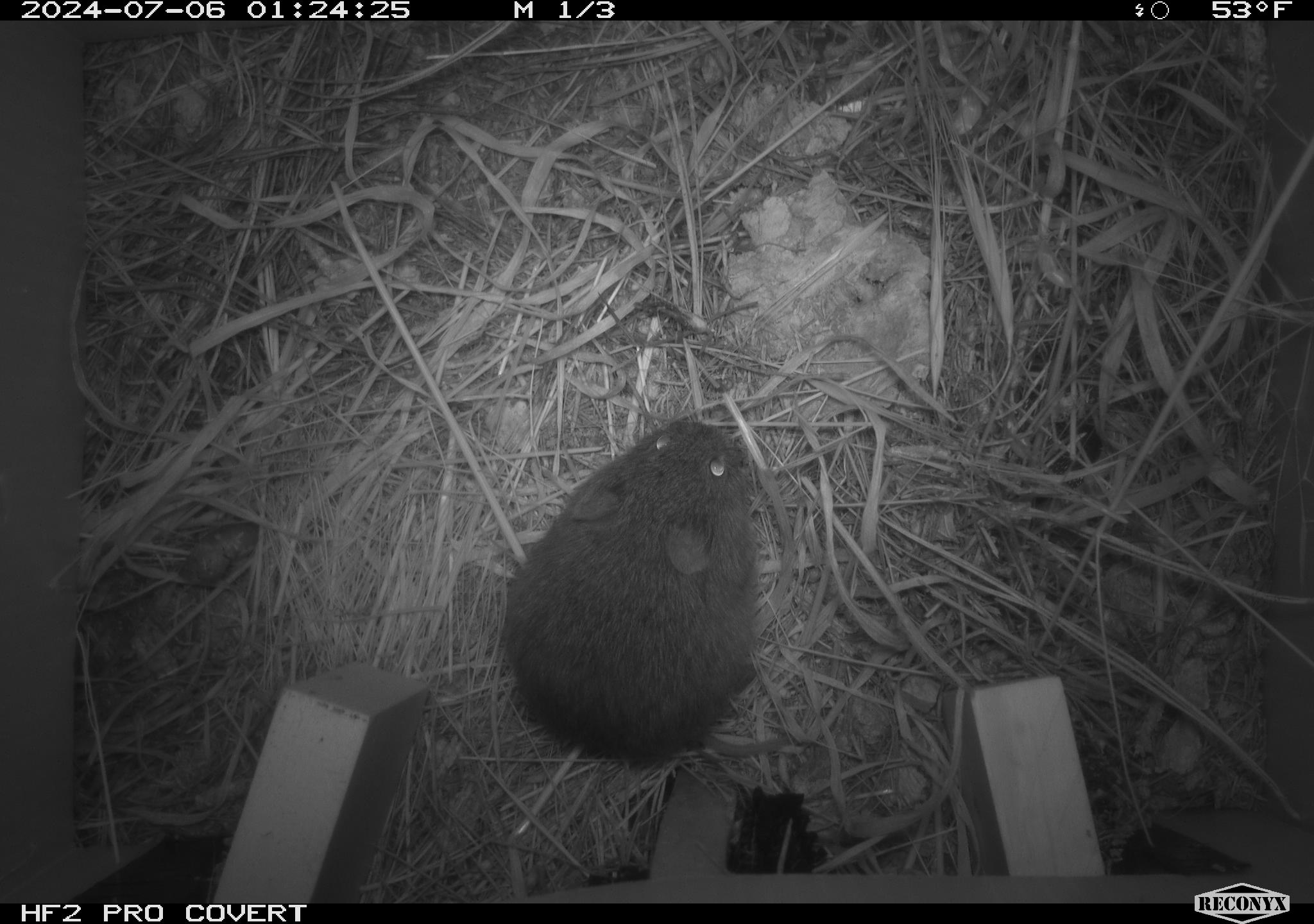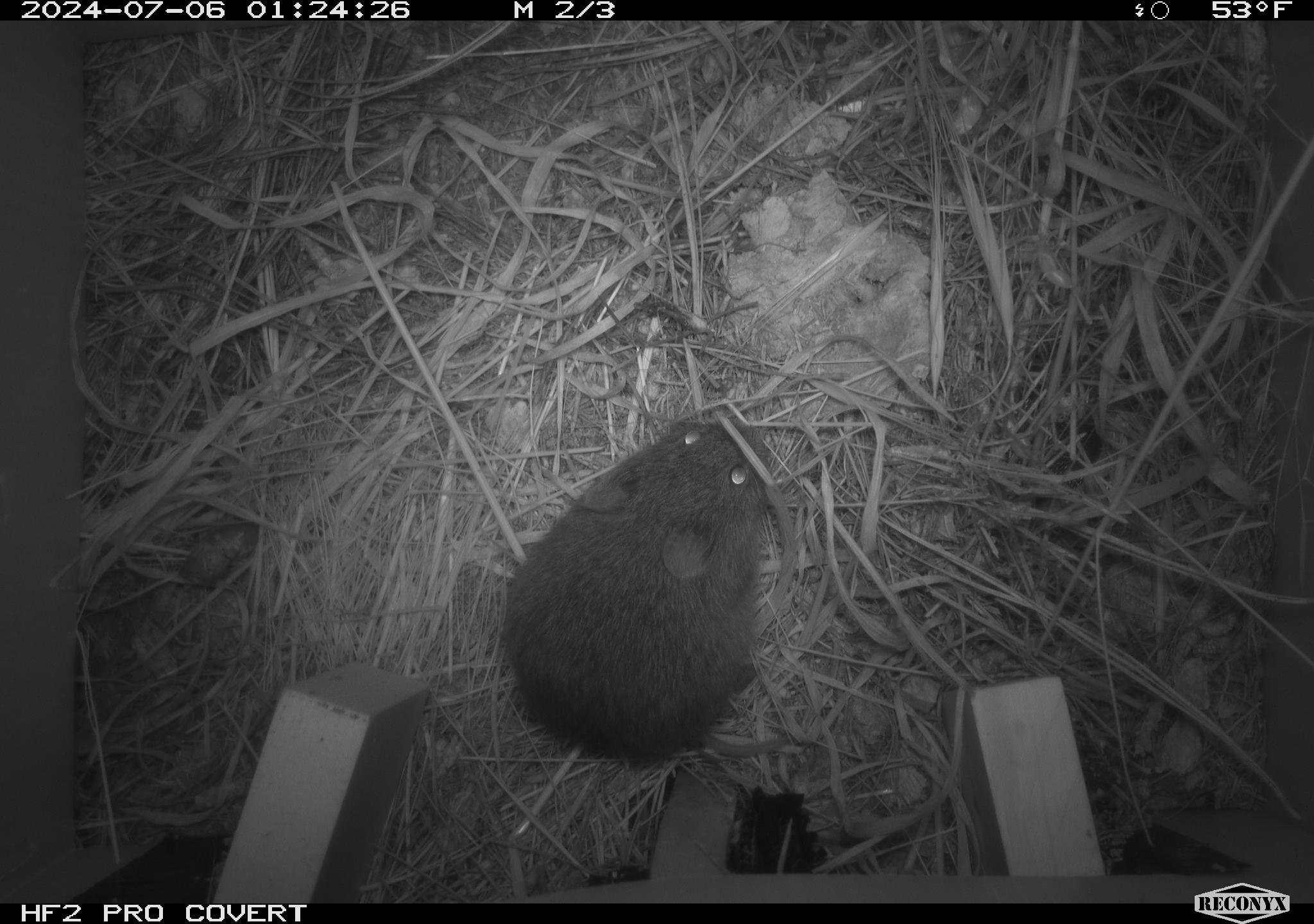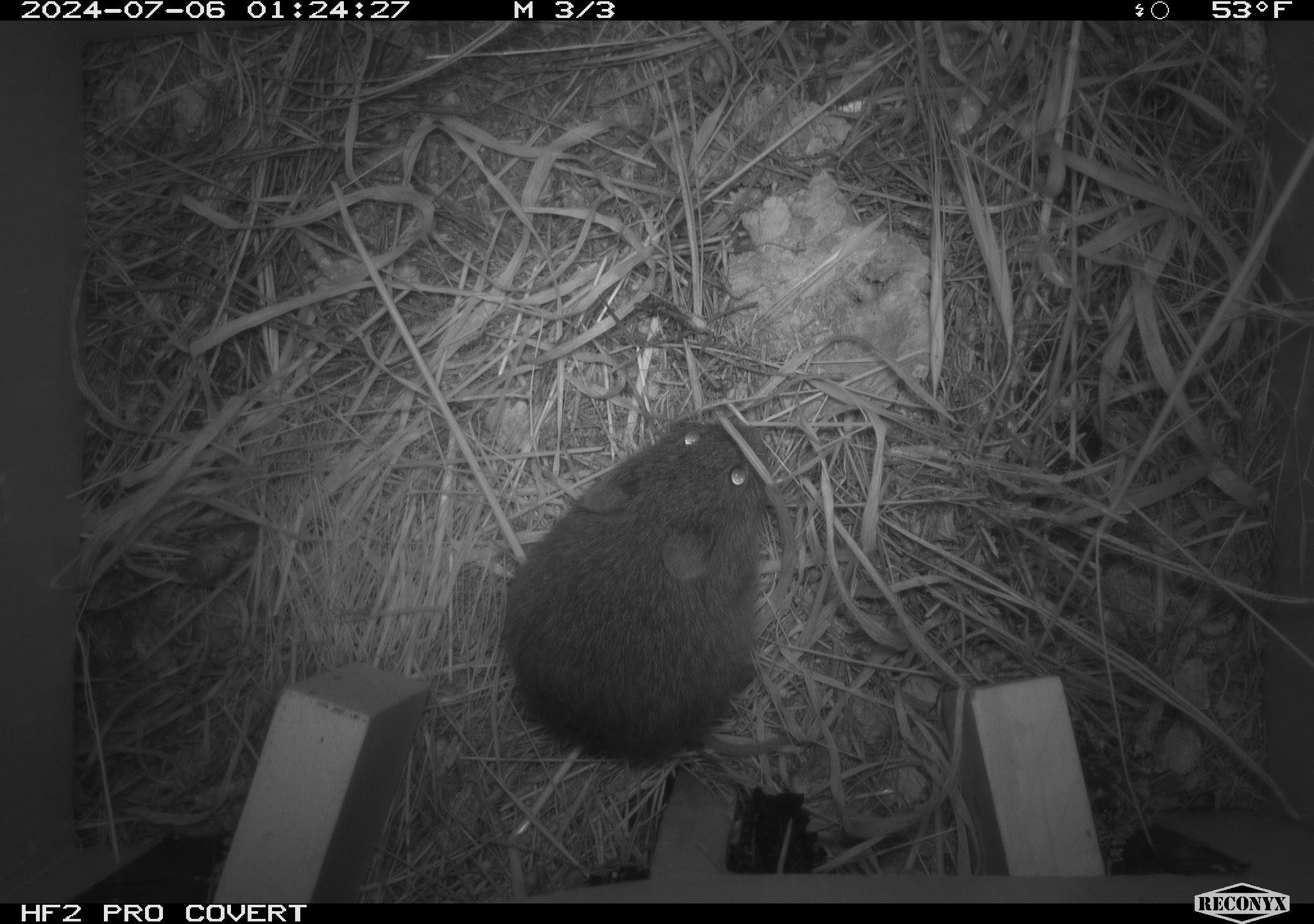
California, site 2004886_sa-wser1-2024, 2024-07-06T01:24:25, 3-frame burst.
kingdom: Animalia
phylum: Chordata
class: Mammalia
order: Rodentia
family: Cricetidae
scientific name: Arvicolinae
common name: voles, lemmings, and muskrats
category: arvicolinae subfamily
Arvicolinae subfamily (voles, lemmings, and muskrats) (Arvicolinae).